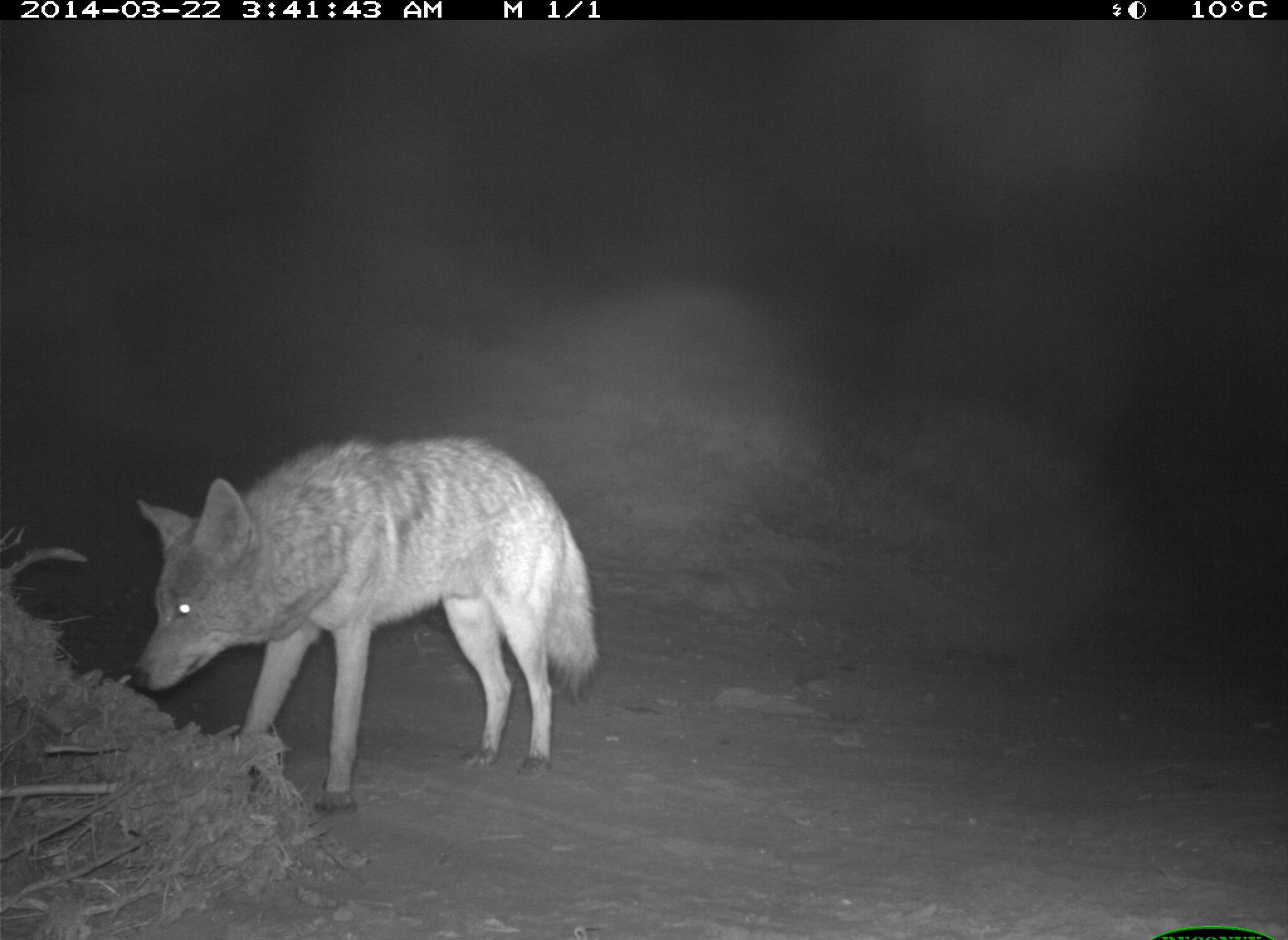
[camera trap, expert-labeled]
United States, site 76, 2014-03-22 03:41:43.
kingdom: Animalia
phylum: Chordata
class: Mammalia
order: Carnivora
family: Canidae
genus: Canis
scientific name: Canis latrans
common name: coyote